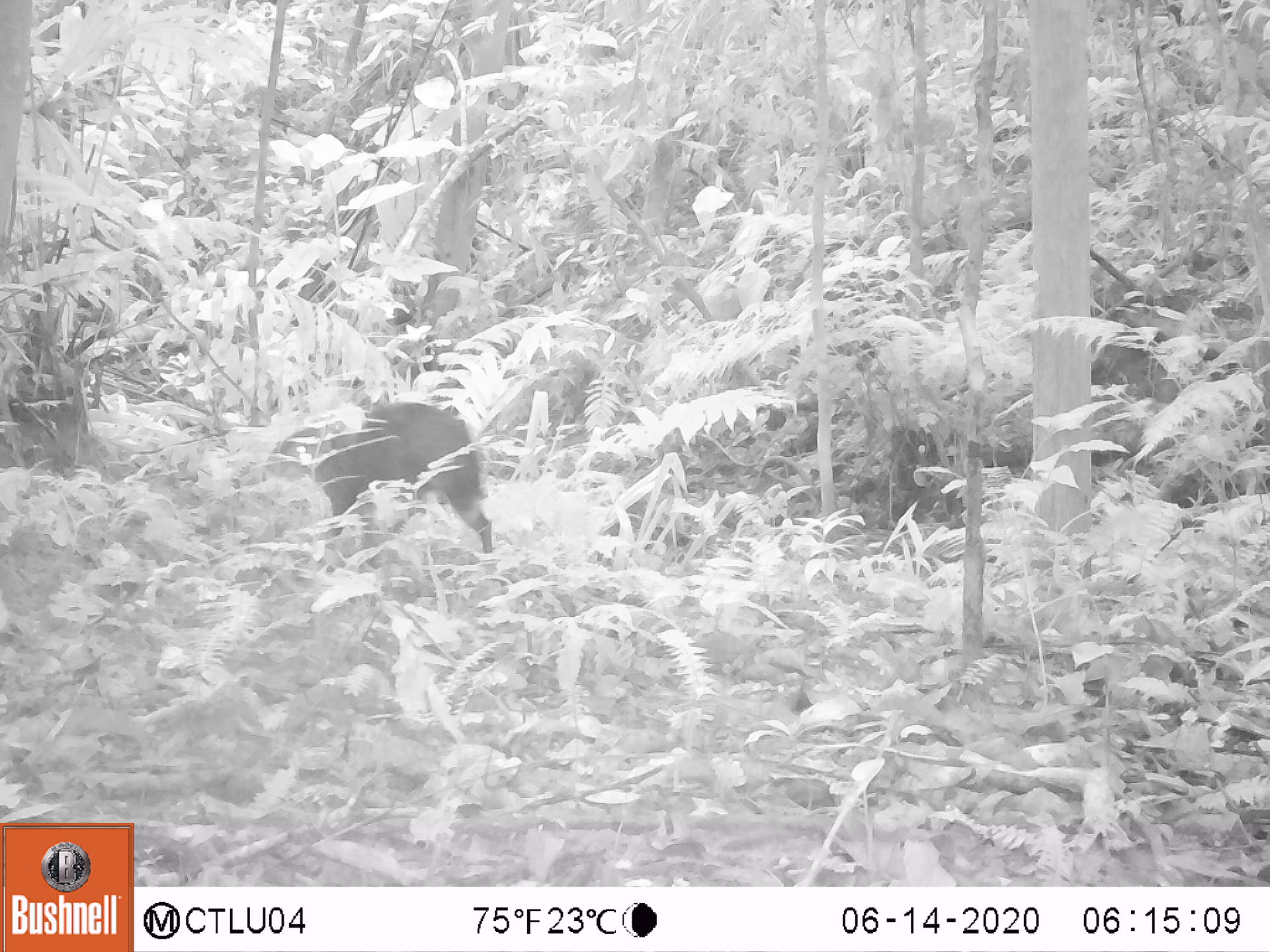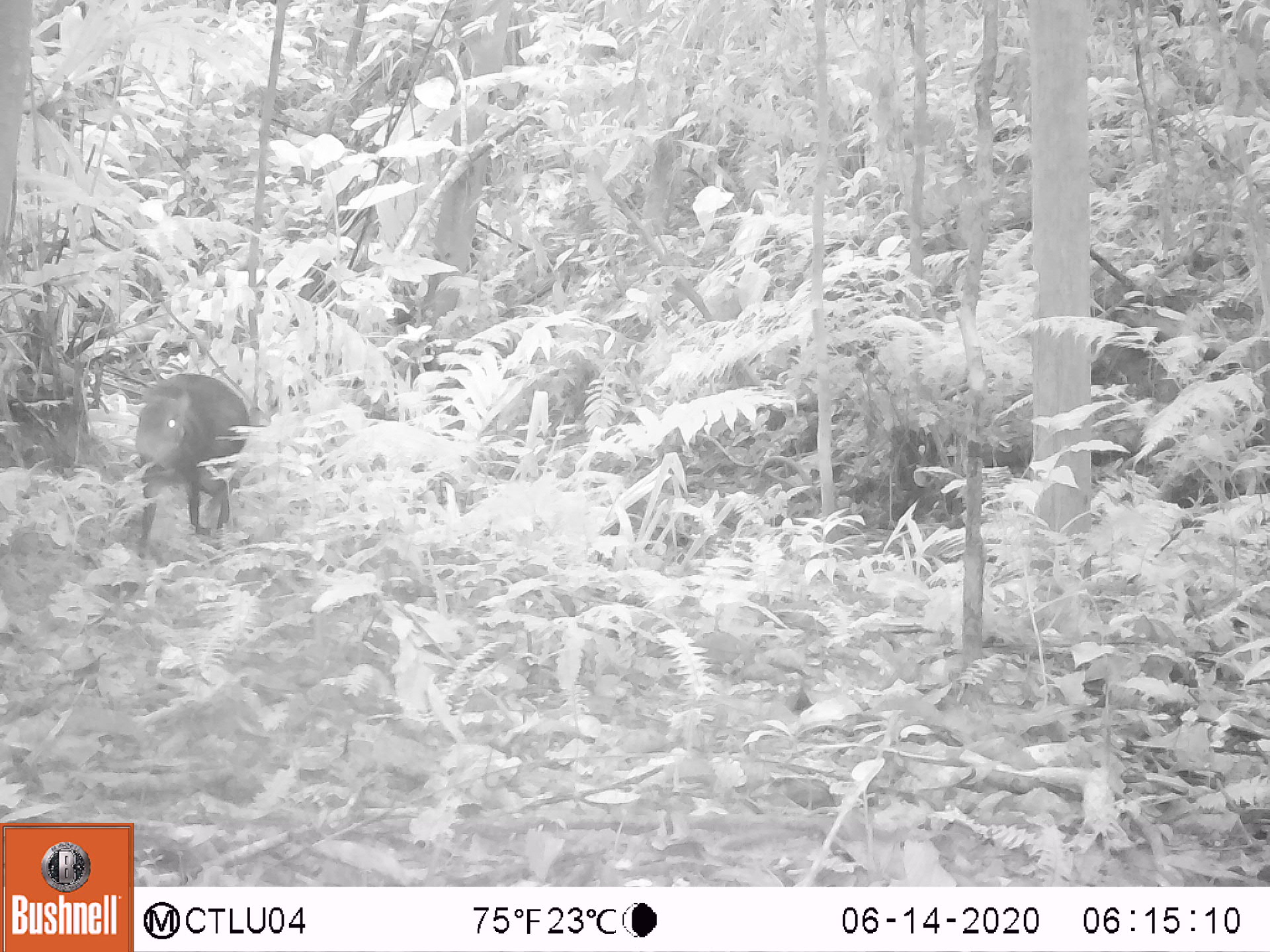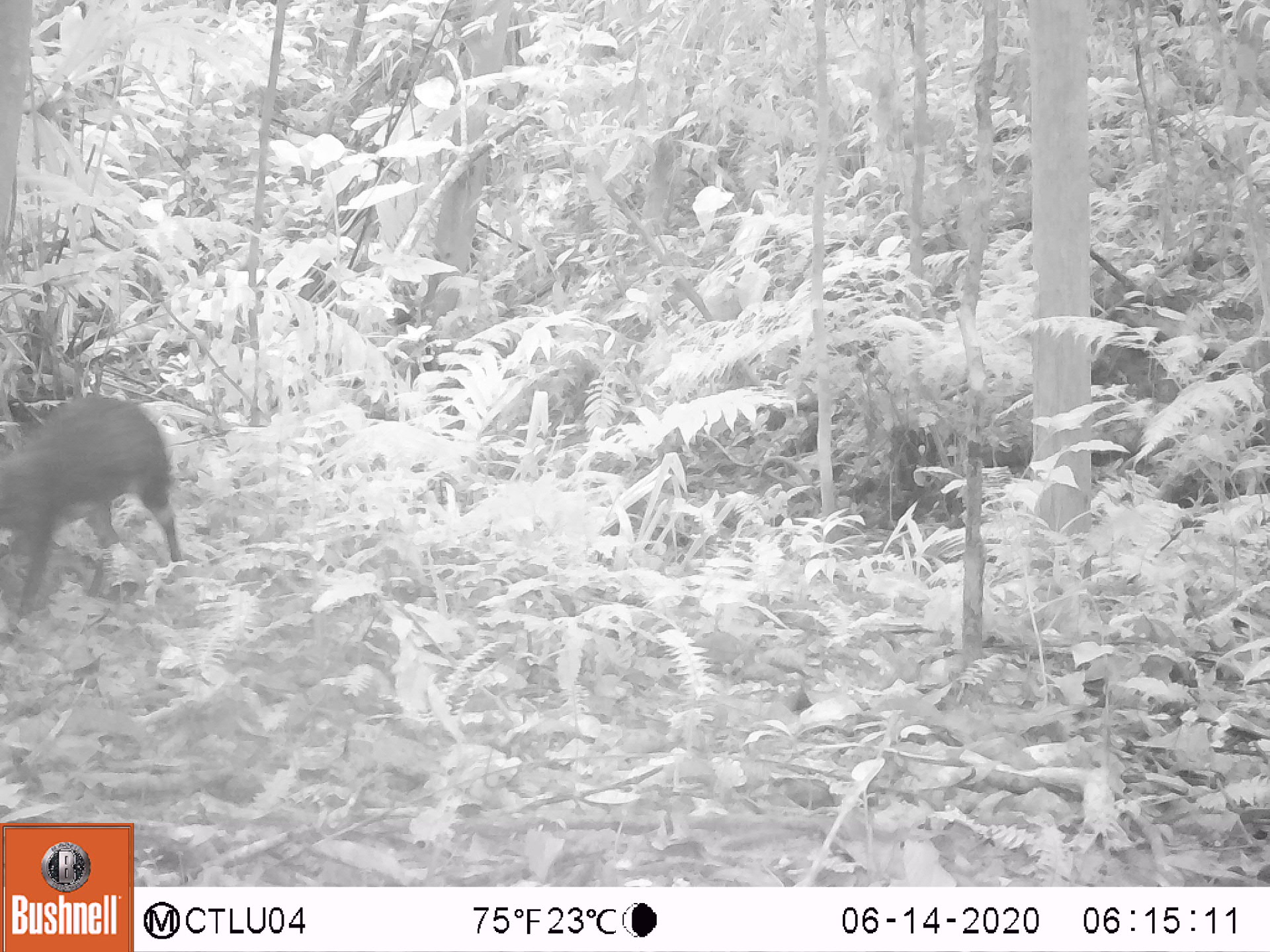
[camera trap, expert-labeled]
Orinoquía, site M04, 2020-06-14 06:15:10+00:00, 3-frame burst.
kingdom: Animalia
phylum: Chordata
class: Mammalia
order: Rodentia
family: Dasyproctidae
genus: Dasyprocta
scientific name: Dasyprocta fuliginosa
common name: black agouti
Black agouti (Dasyprocta fuliginosa).